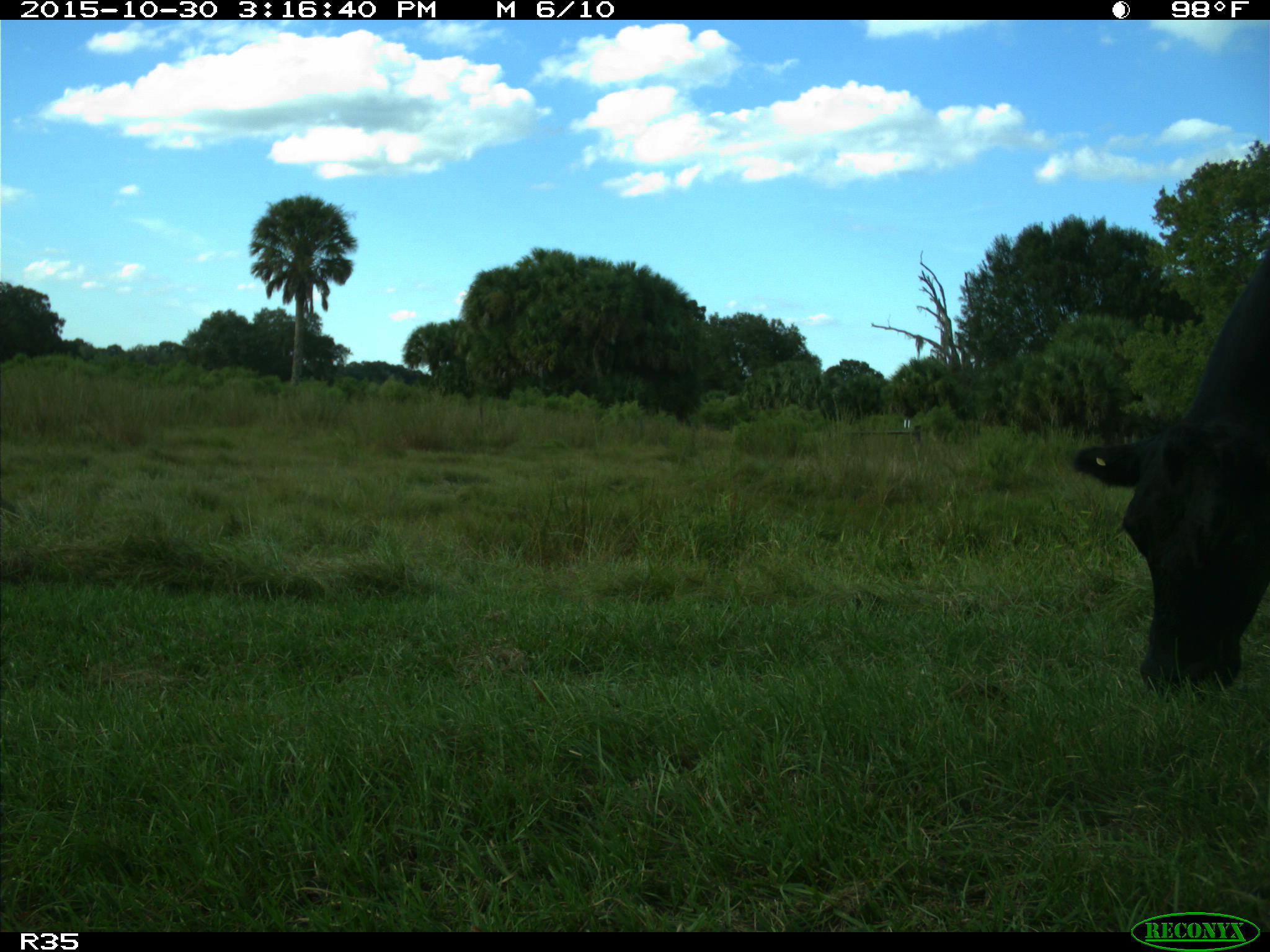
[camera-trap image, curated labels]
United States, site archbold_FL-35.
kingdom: Animalia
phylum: Chordata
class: Mammalia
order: Artiodactyla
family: Bovidae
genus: Bos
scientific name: Bos taurus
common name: domestic cow